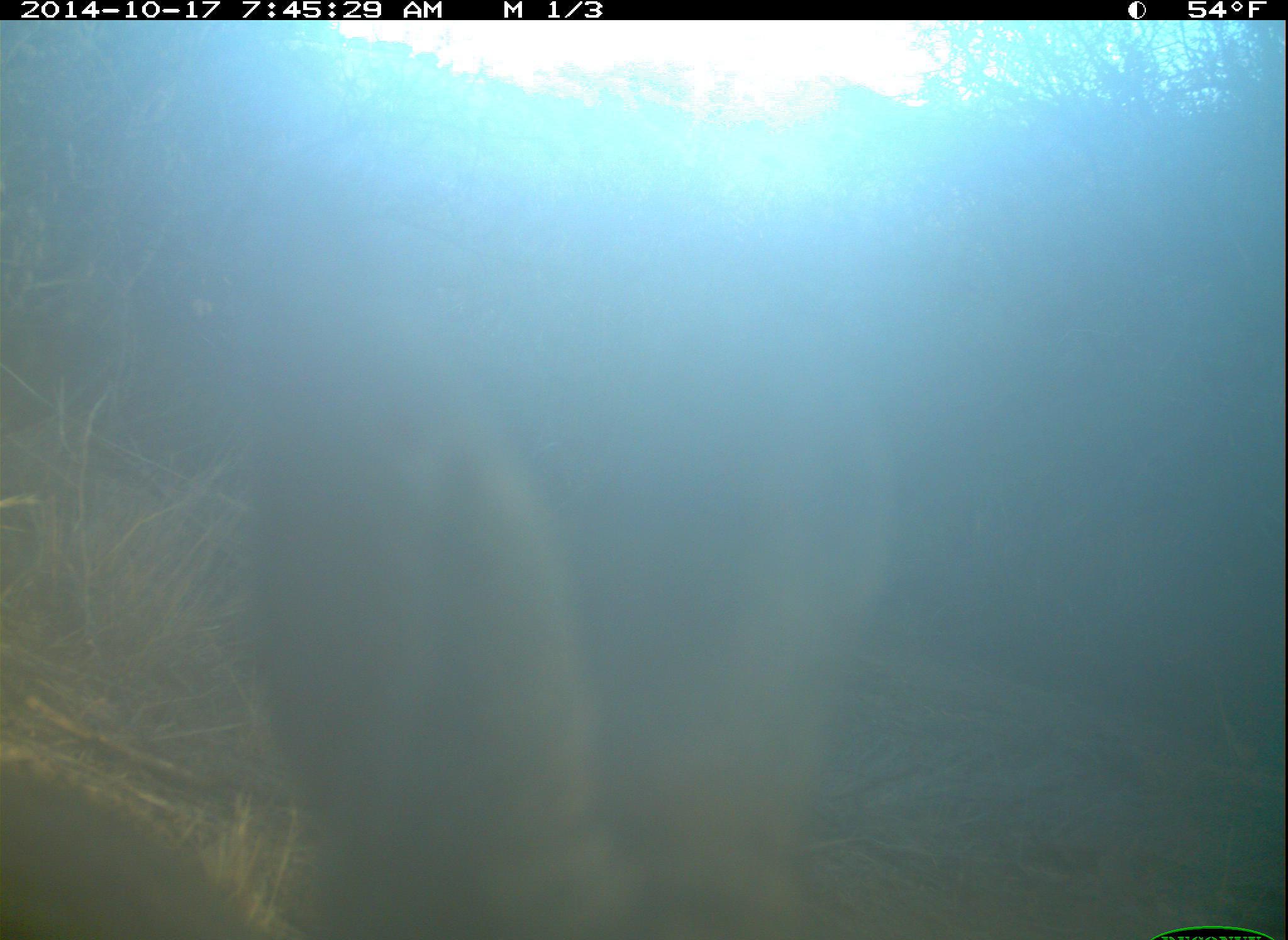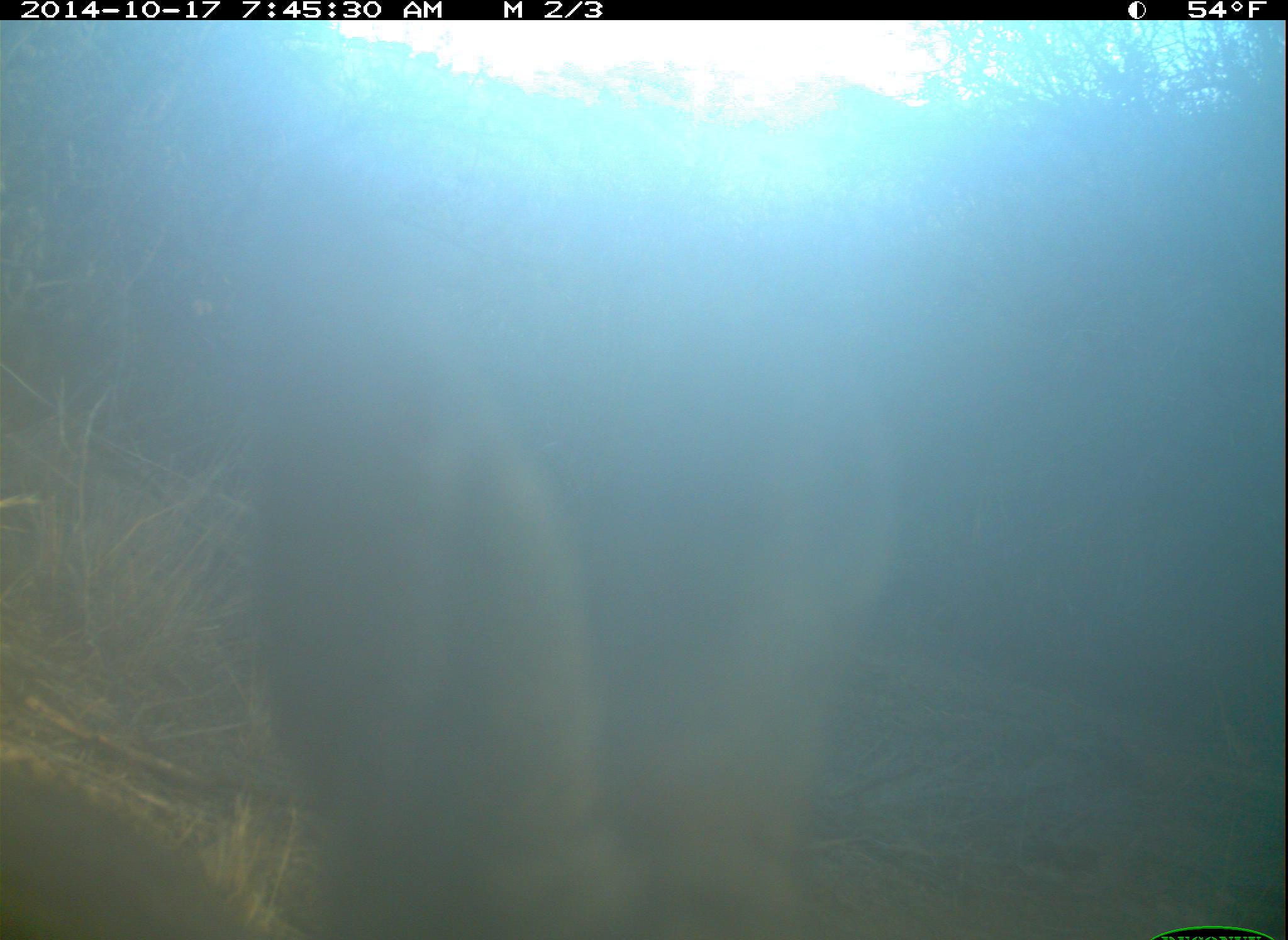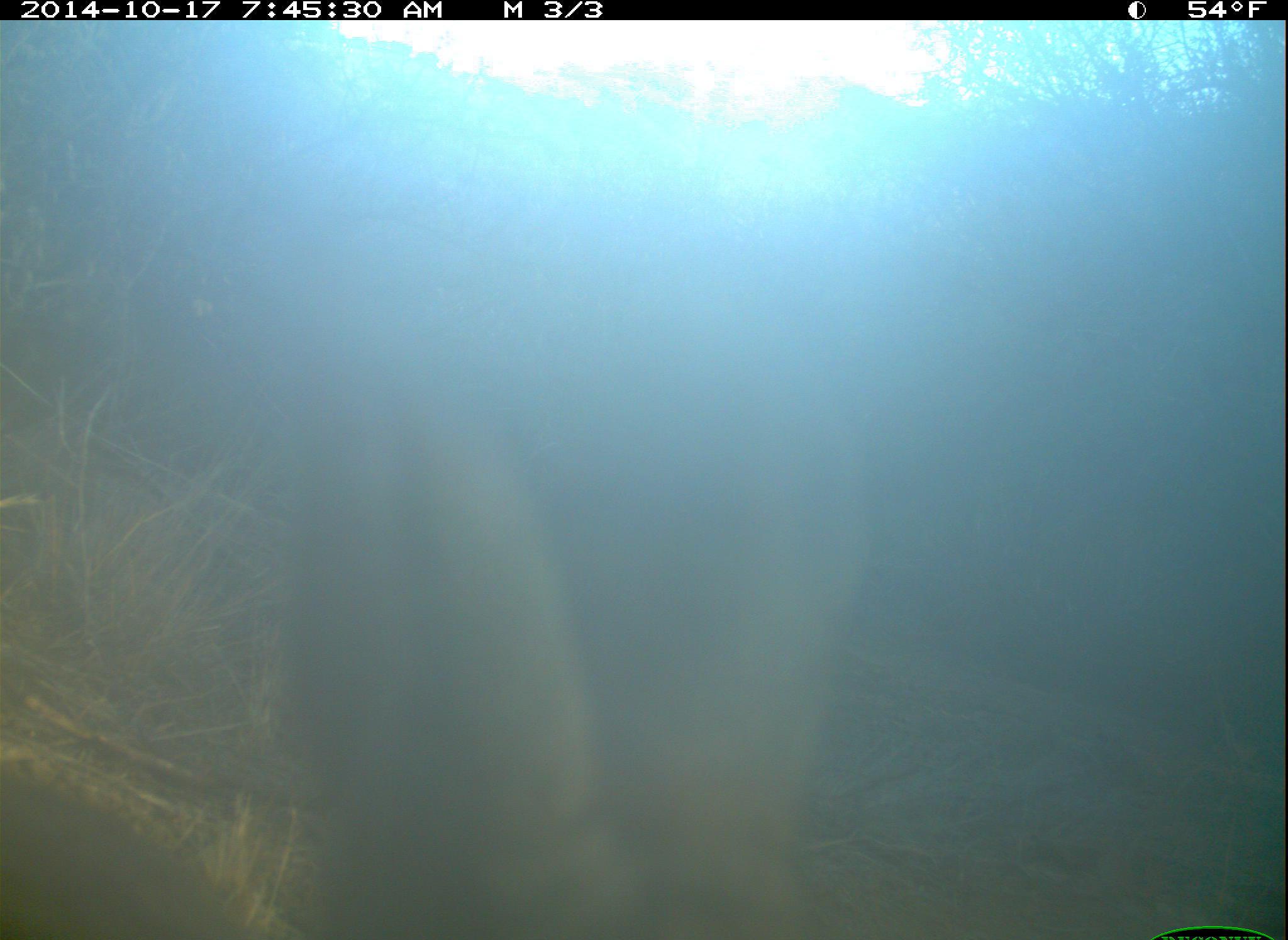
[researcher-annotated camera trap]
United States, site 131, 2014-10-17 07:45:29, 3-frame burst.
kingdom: Animalia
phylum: Chordata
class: Mammalia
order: Lagomorpha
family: Leporidae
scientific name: Leporidae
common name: rabbits and hares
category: rabbit